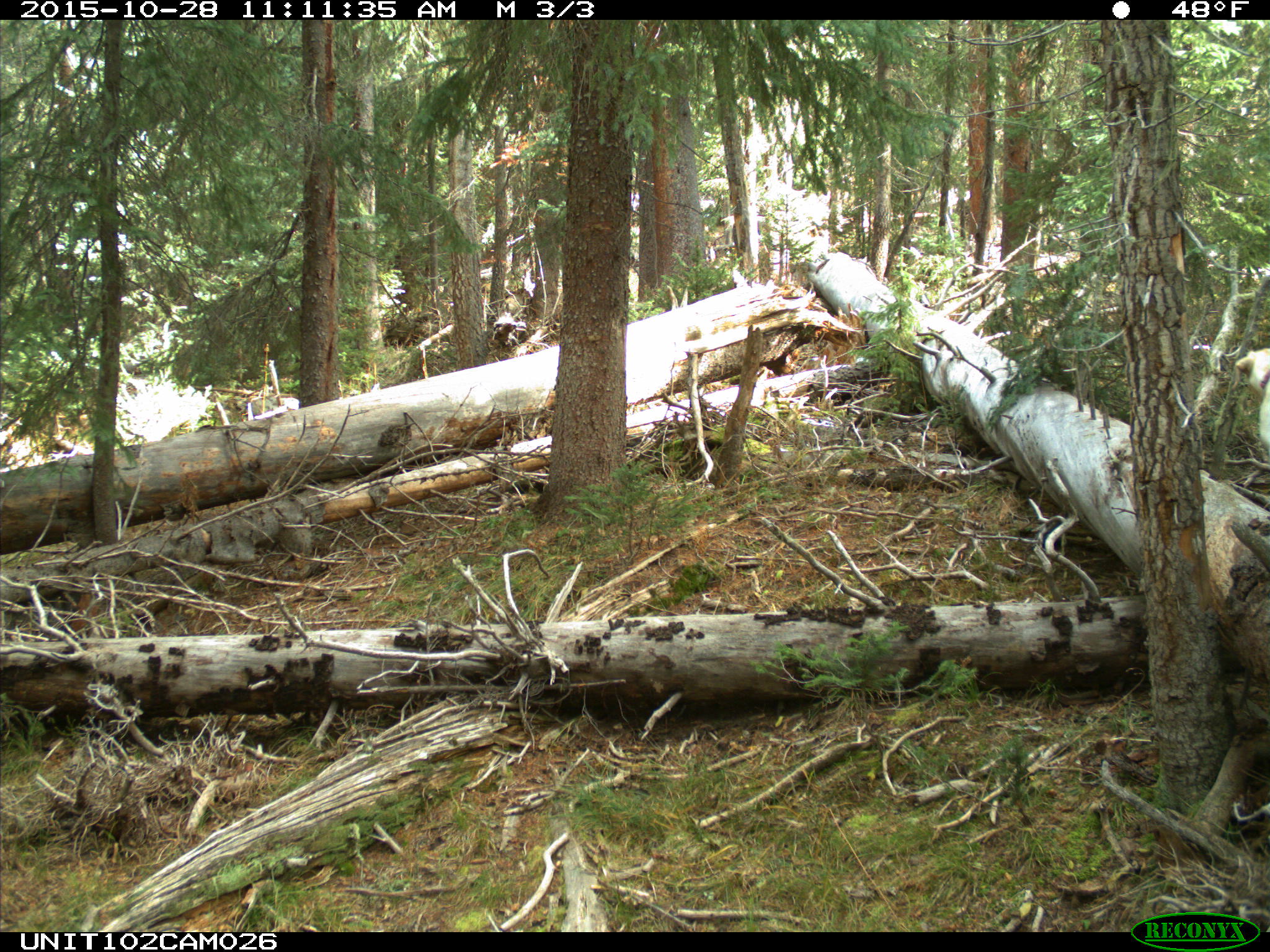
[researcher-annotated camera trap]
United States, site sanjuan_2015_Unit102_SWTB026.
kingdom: Animalia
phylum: Chordata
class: Mammalia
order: Carnivora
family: Canidae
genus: Canis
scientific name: Canis familiaris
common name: domestic dog